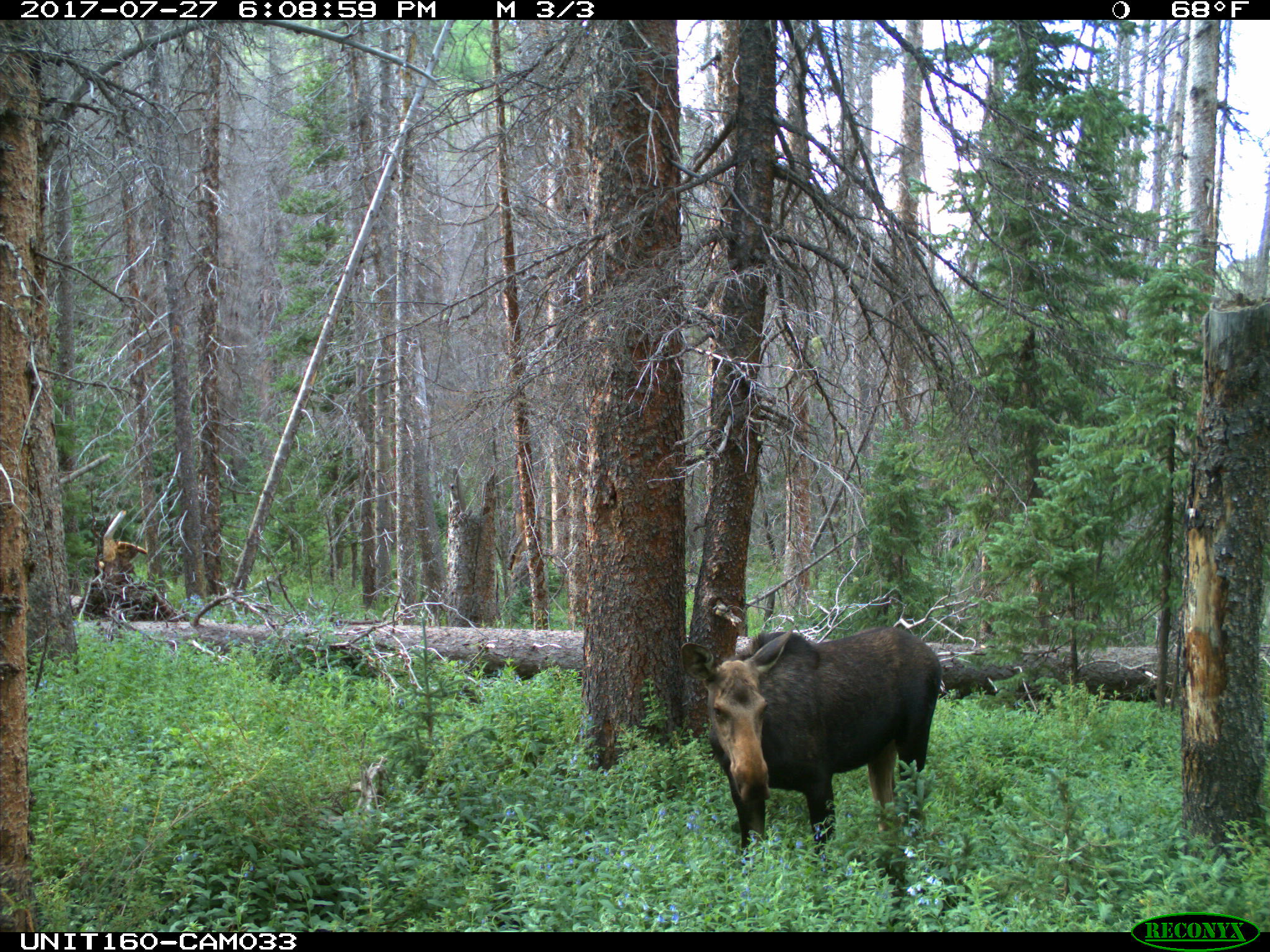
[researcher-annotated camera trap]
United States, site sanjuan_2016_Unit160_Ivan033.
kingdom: Animalia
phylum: Chordata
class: Mammalia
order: Artiodactyla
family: Cervidae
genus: Alces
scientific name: Alces alces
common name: moose